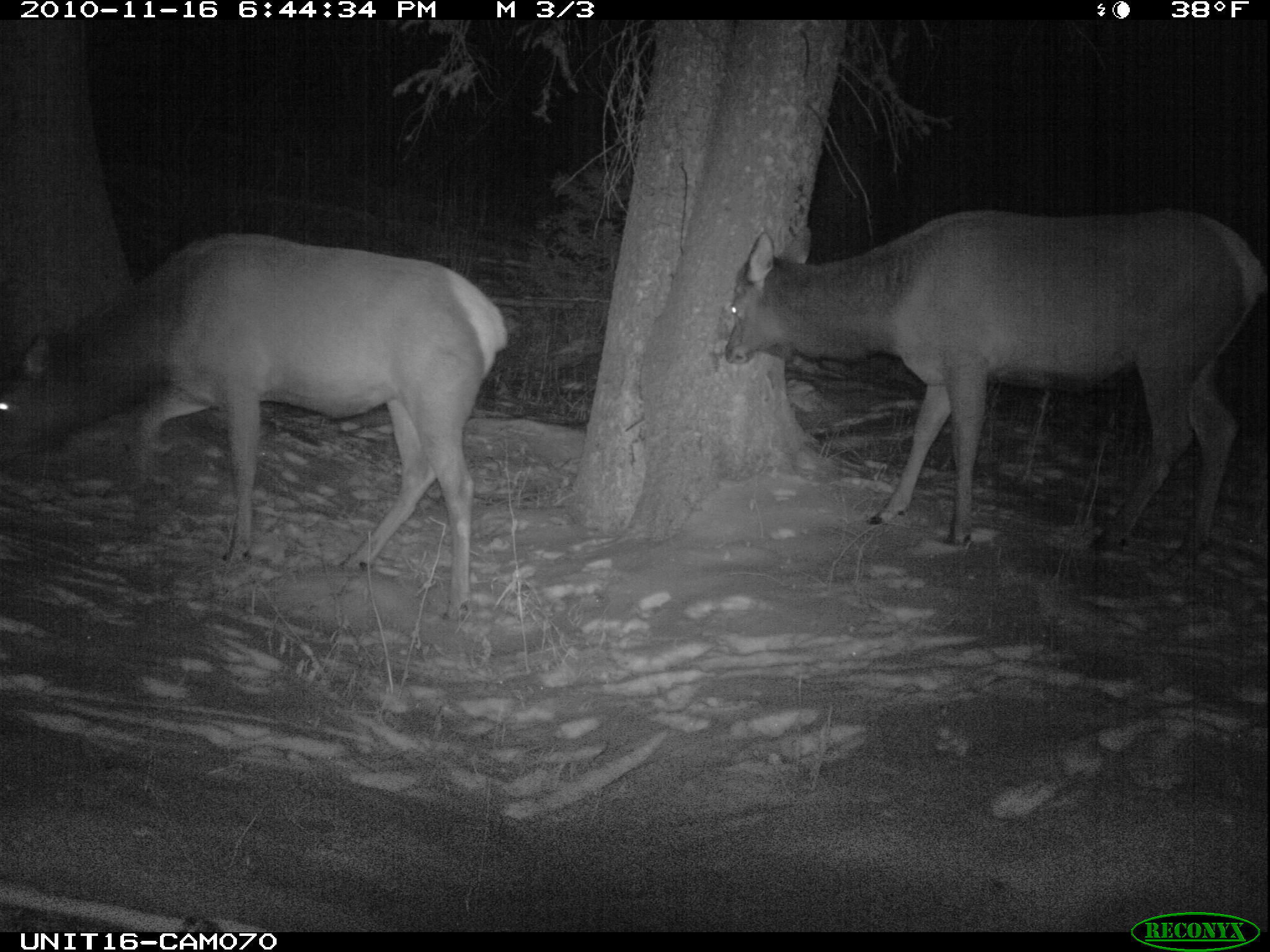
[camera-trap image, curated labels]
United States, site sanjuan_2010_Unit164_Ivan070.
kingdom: Animalia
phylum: Chordata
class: Mammalia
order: Artiodactyla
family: Cervidae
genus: Cervus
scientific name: Cervus elaphus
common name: red deer